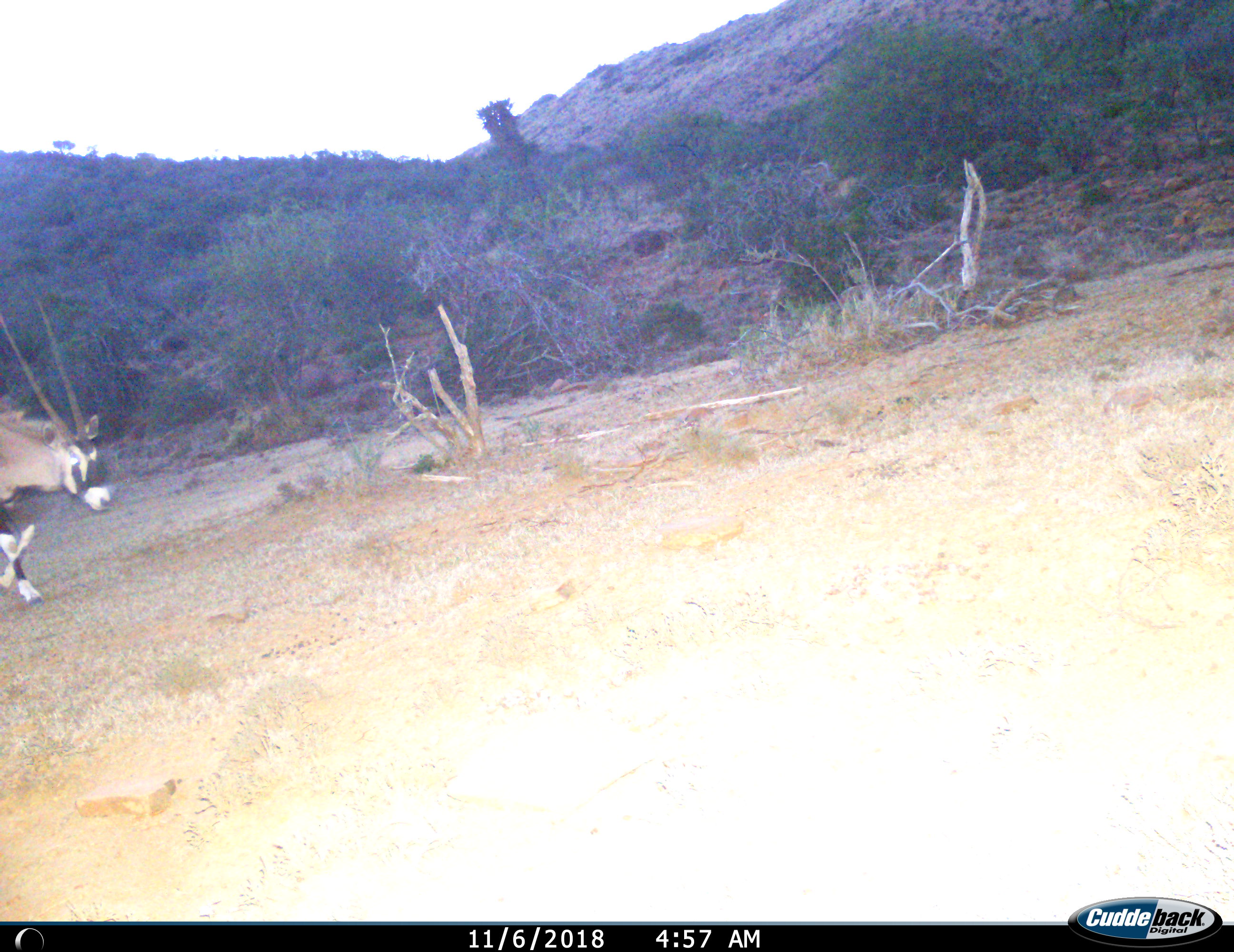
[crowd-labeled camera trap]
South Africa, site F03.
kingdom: Animalia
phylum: Chordata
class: Mammalia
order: Artiodactyla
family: Bovidae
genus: Oryx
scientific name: Oryx gazella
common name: gemsbok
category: gemsbokoryx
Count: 1.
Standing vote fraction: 0%.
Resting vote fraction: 0%.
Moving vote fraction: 100%.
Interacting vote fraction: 0%.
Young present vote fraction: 0%.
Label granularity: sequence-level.